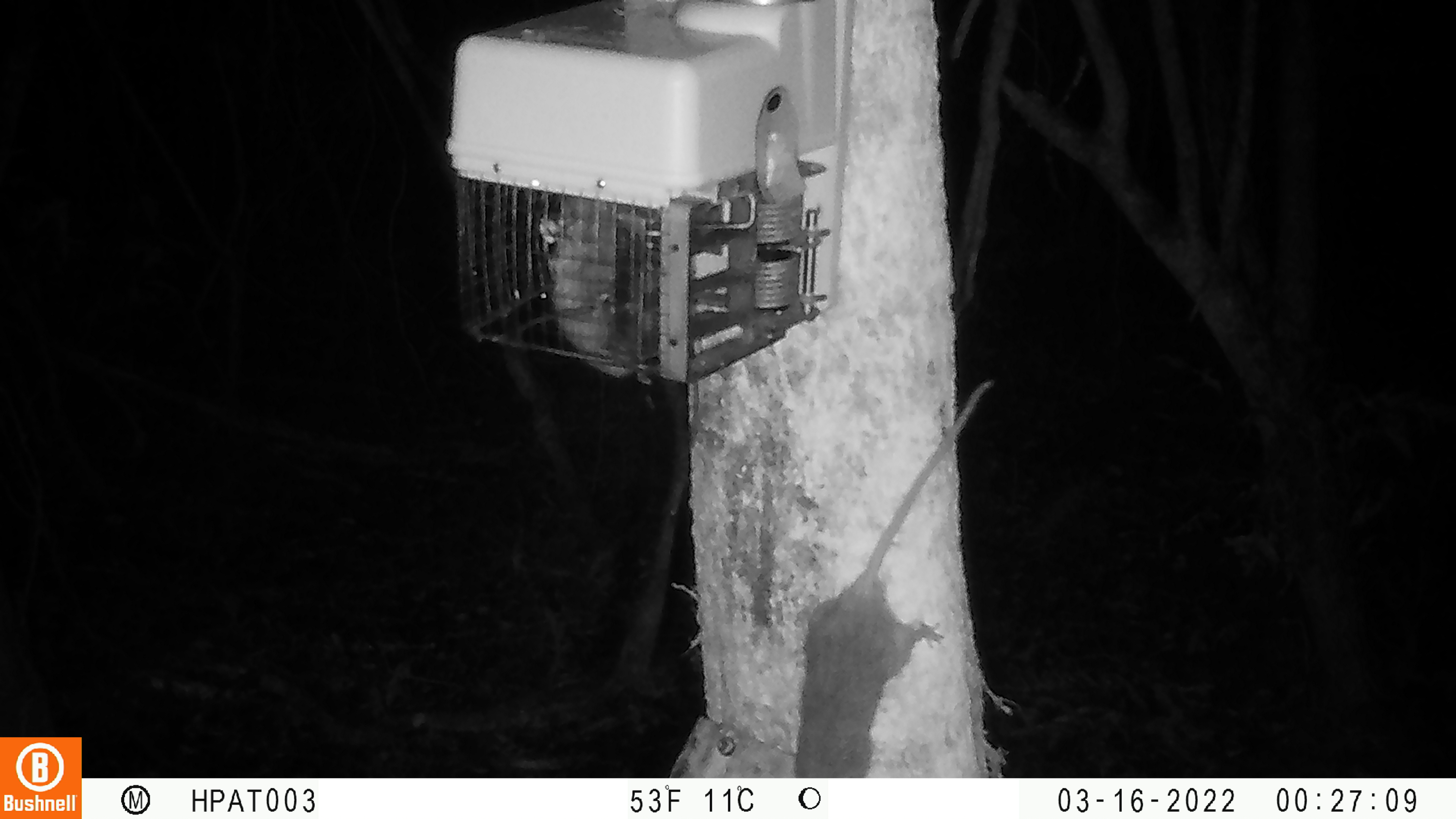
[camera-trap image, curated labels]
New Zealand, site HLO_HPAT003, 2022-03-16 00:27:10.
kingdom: Animalia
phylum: Chordata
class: Mammalia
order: Rodentia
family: Muridae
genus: Rattus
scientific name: Rattus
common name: rat